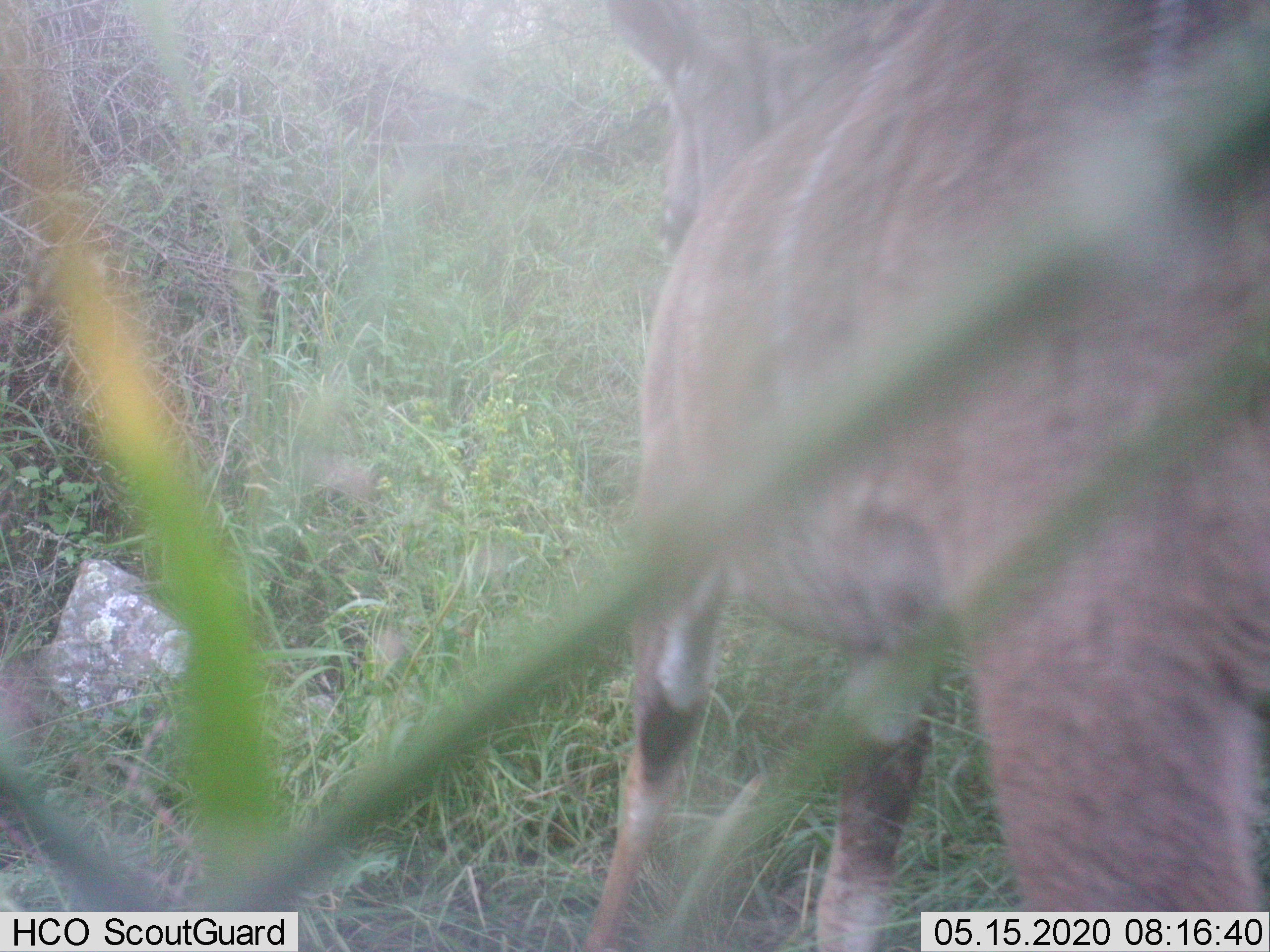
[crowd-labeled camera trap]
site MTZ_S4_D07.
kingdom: Animalia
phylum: Chordata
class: Mammalia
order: Artiodactyla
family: Bovidae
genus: Tragelaphus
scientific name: Tragelaphus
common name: kudu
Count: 1.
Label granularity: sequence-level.